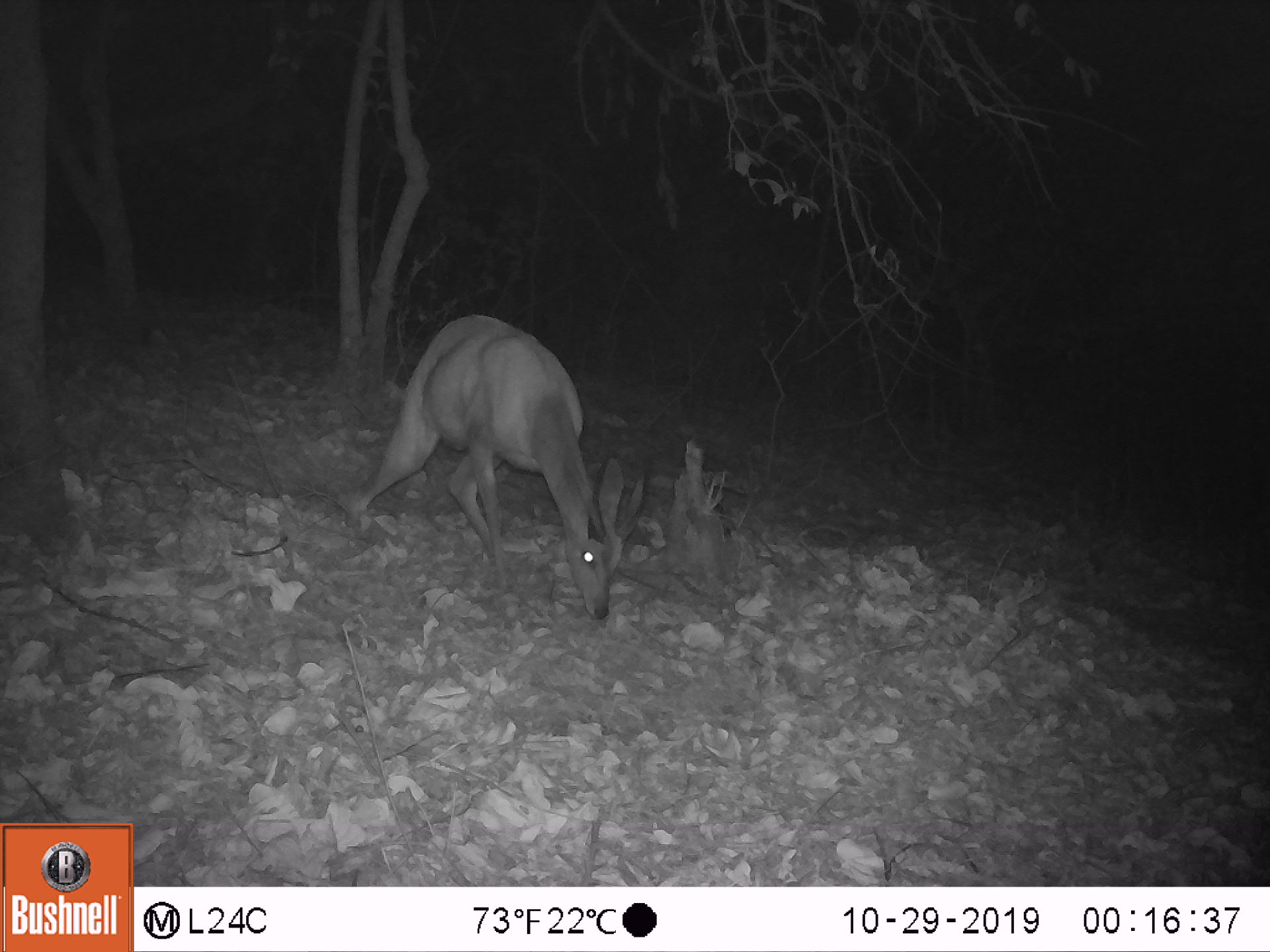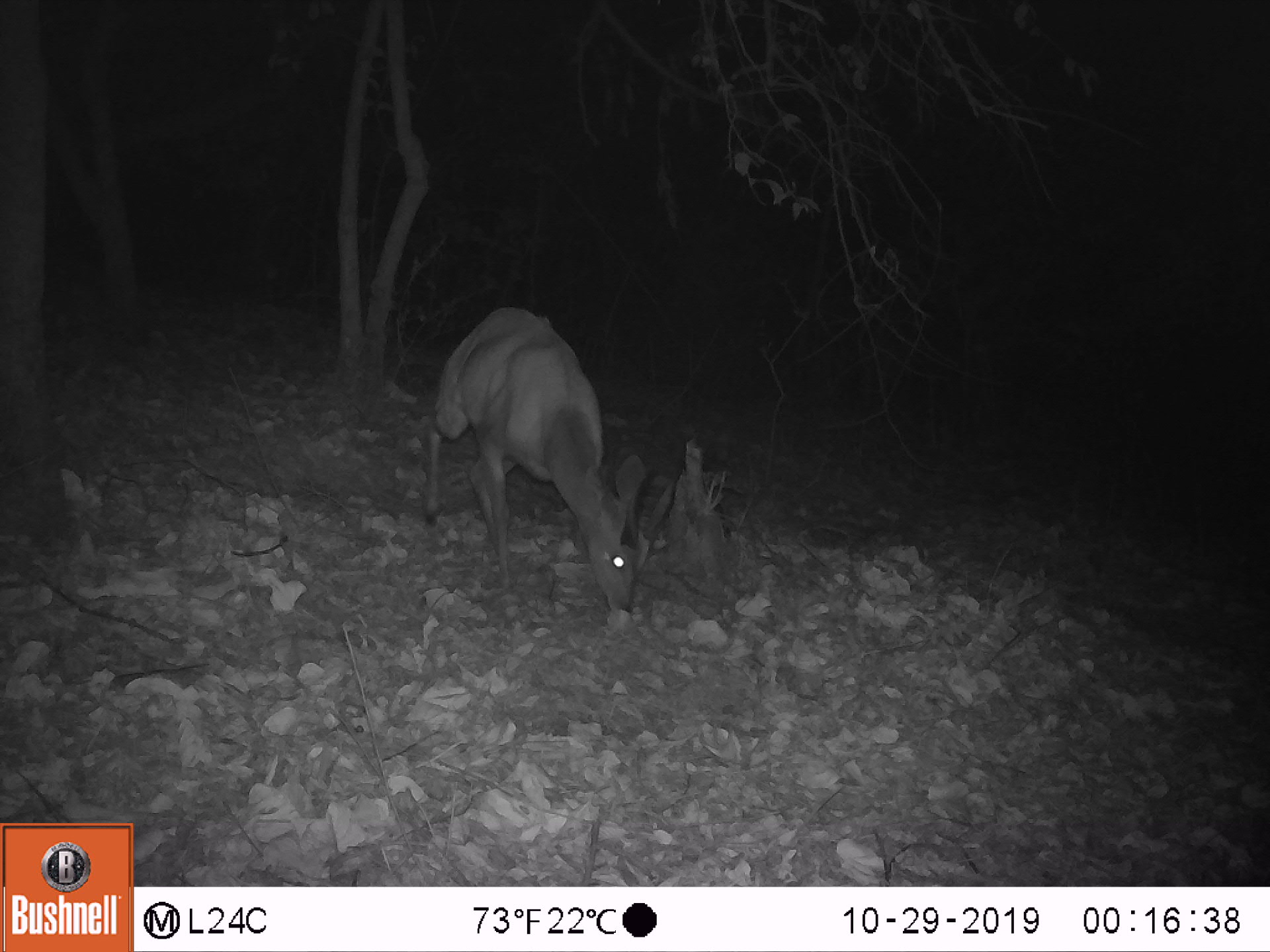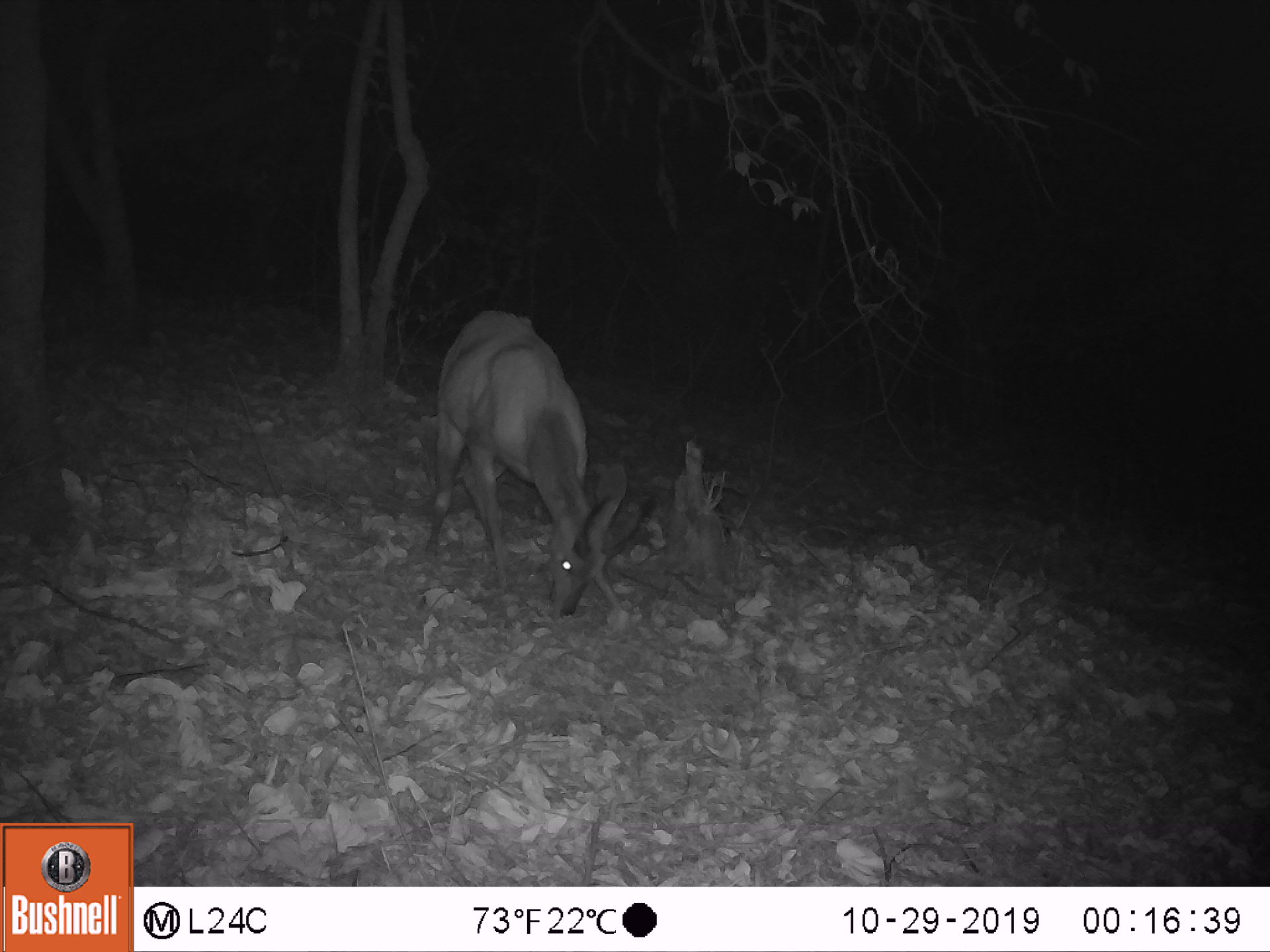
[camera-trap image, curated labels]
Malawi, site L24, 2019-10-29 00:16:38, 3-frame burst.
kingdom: Animalia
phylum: Chordata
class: Mammalia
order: Artiodactyla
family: Bovidae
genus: Tragelaphus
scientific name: Tragelaphus sylvaticus sylvaticus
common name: cape bushbuck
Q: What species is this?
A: Cape bushbuck (Tragelaphus sylvaticus sylvaticus).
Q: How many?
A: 1.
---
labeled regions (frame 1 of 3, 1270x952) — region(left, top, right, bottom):
cape bushbuck: region(324, 299, 657, 645)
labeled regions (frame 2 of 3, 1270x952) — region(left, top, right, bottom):
cape bushbuck: region(381, 296, 691, 654)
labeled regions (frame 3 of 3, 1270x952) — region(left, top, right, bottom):
cape bushbuck: region(402, 299, 657, 651)